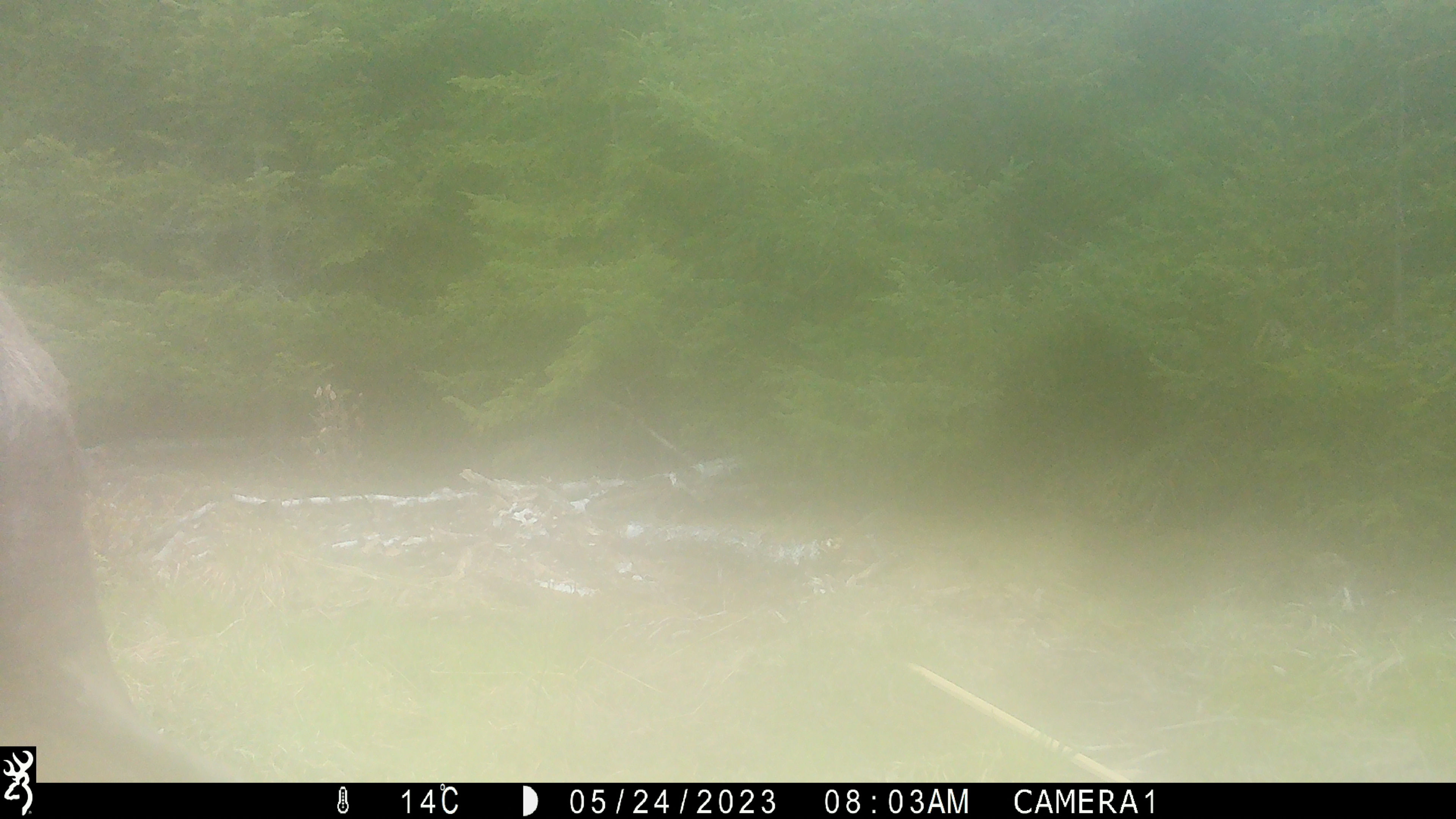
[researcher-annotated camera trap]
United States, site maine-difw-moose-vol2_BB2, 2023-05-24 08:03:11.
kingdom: Animalia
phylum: Chordata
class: Mammalia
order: Artiodactyla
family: Cervidae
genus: Alces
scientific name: Alces alces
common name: moose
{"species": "moose (Alces alces)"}